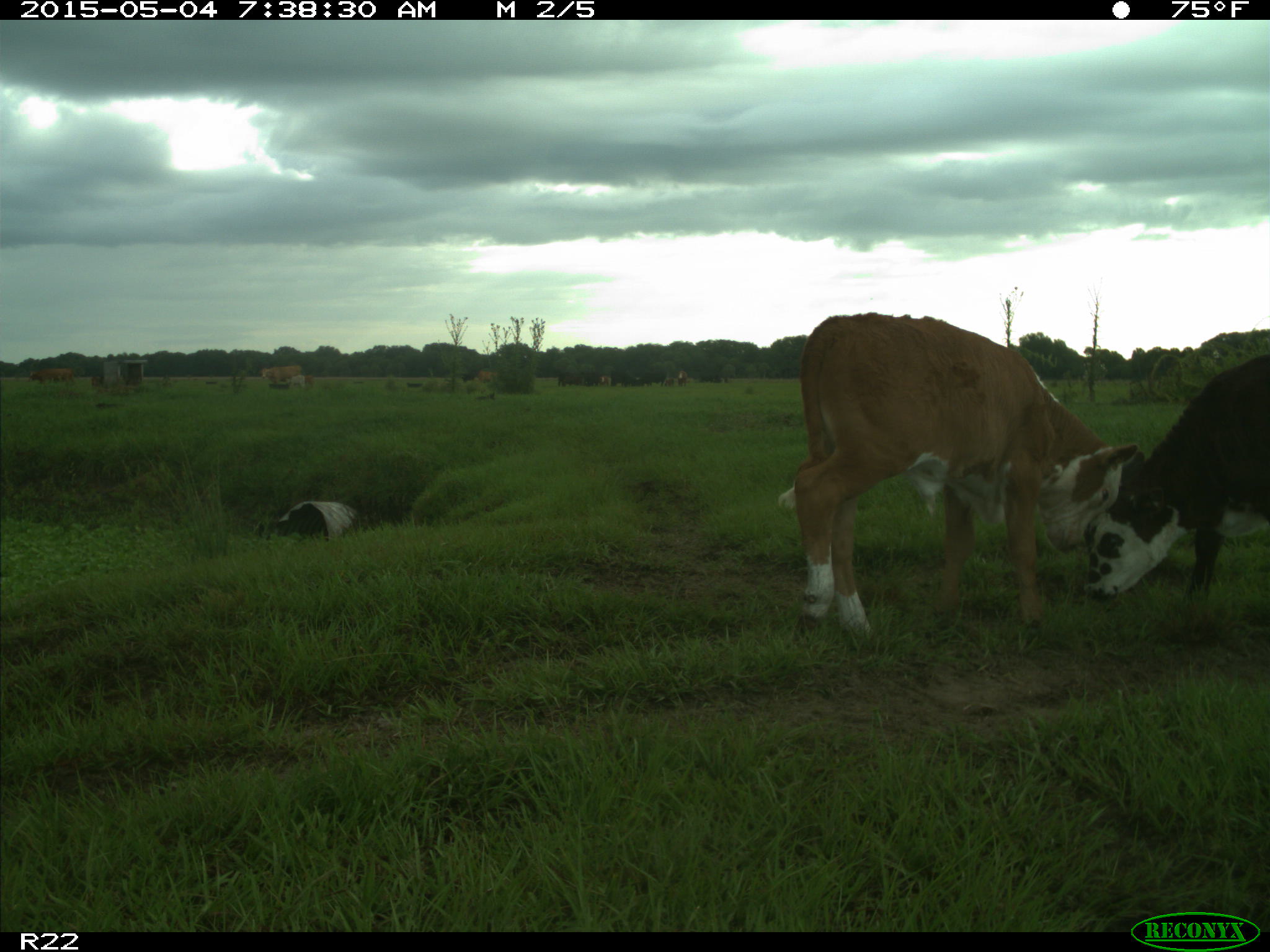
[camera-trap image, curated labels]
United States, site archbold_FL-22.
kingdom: Animalia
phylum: Chordata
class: Mammalia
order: Artiodactyla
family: Bovidae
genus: Bos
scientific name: Bos taurus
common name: domestic cow